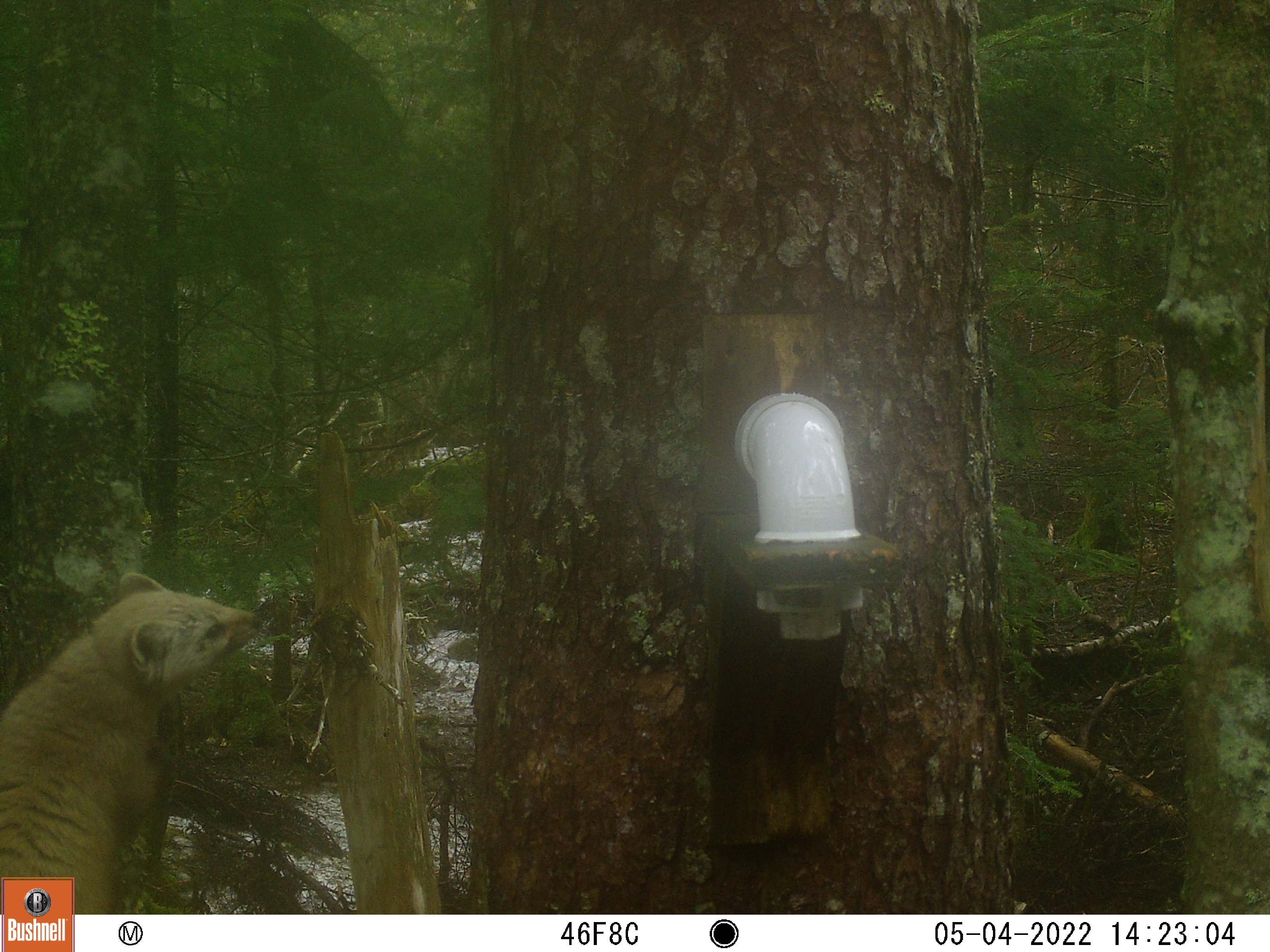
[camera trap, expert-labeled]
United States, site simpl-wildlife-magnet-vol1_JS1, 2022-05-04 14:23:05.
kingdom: Animalia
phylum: Chordata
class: Mammalia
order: Carnivora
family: Mustelidae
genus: Martes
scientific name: Martes americana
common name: american marten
American marten (Martes americana).